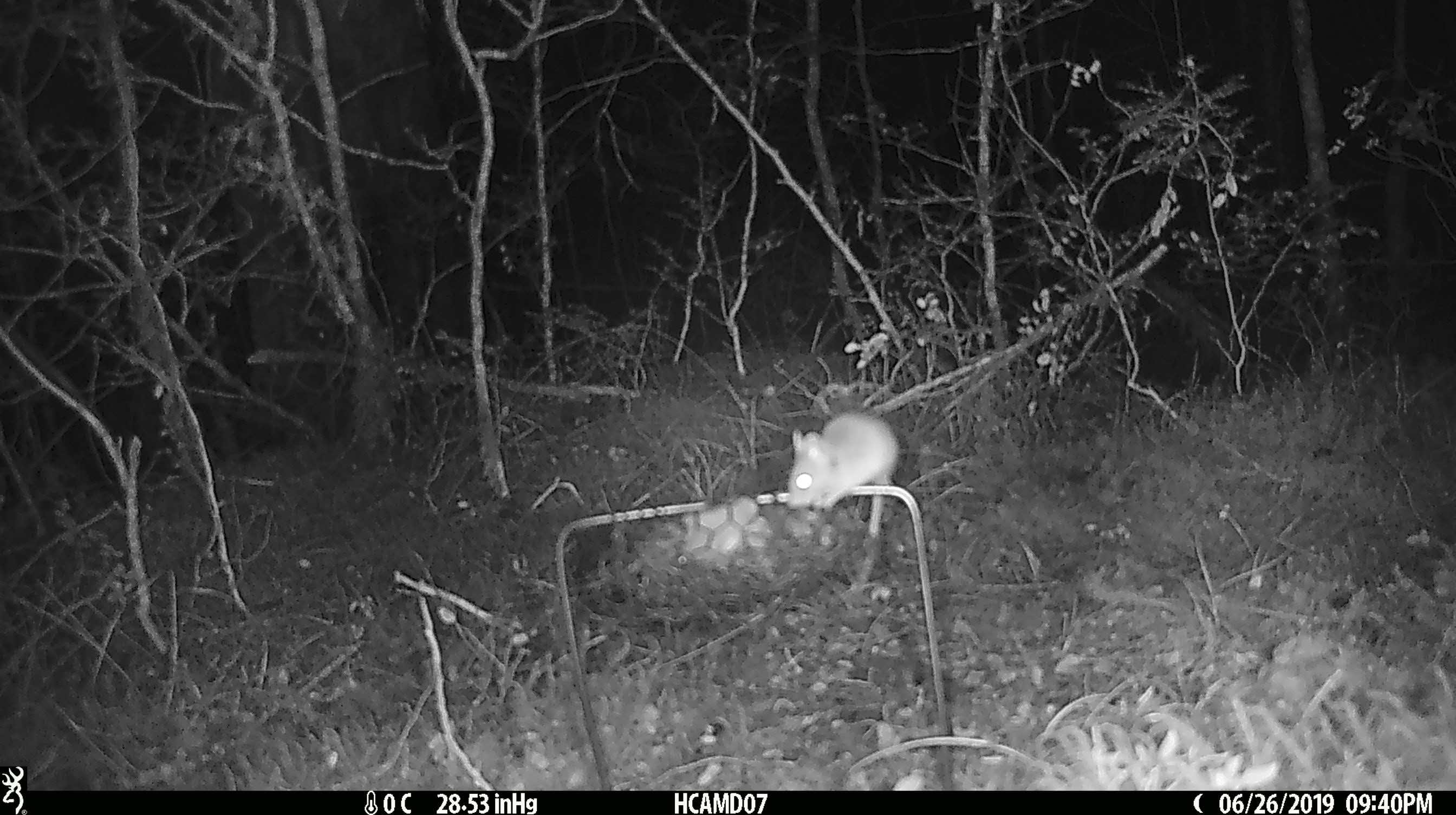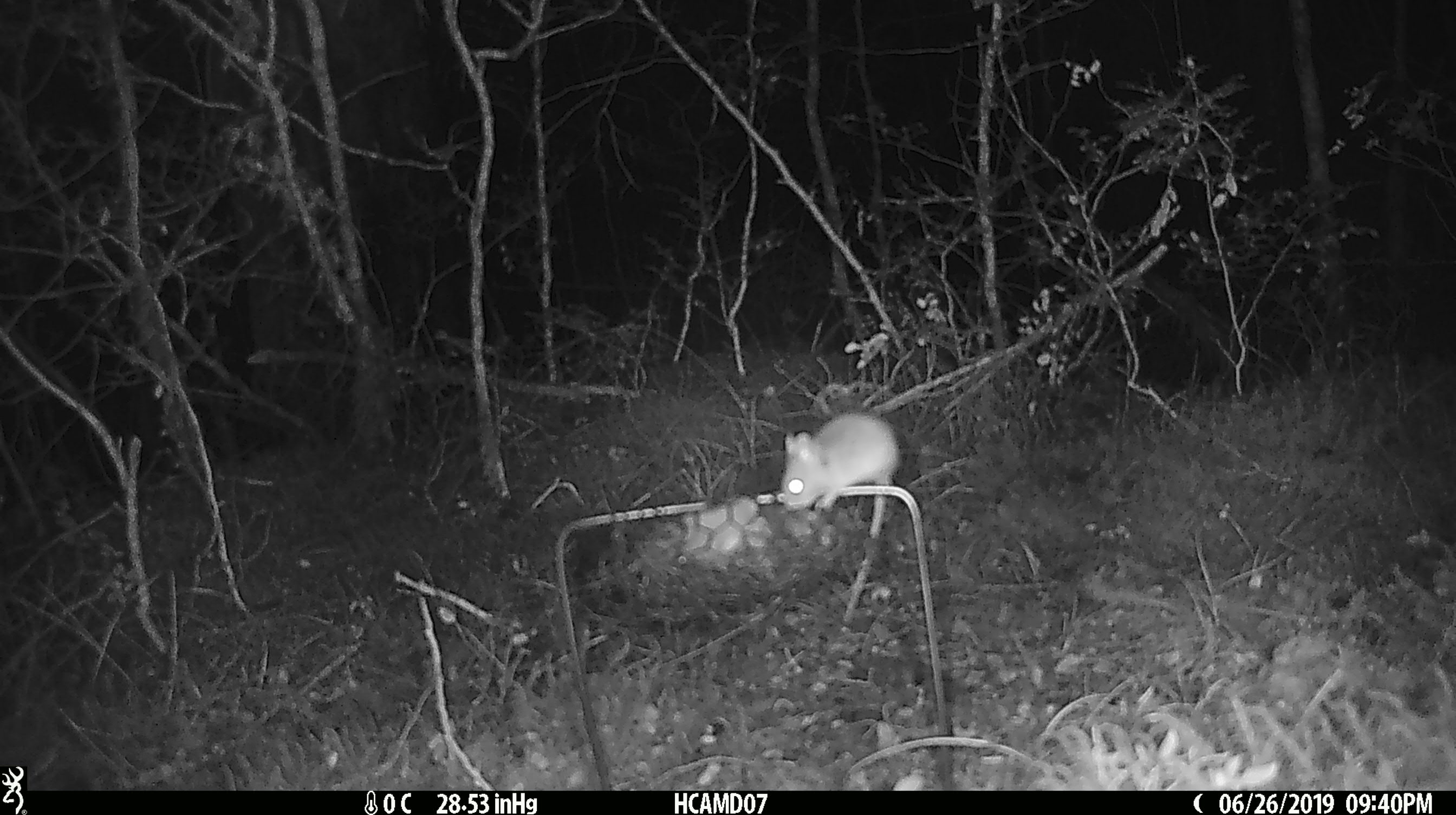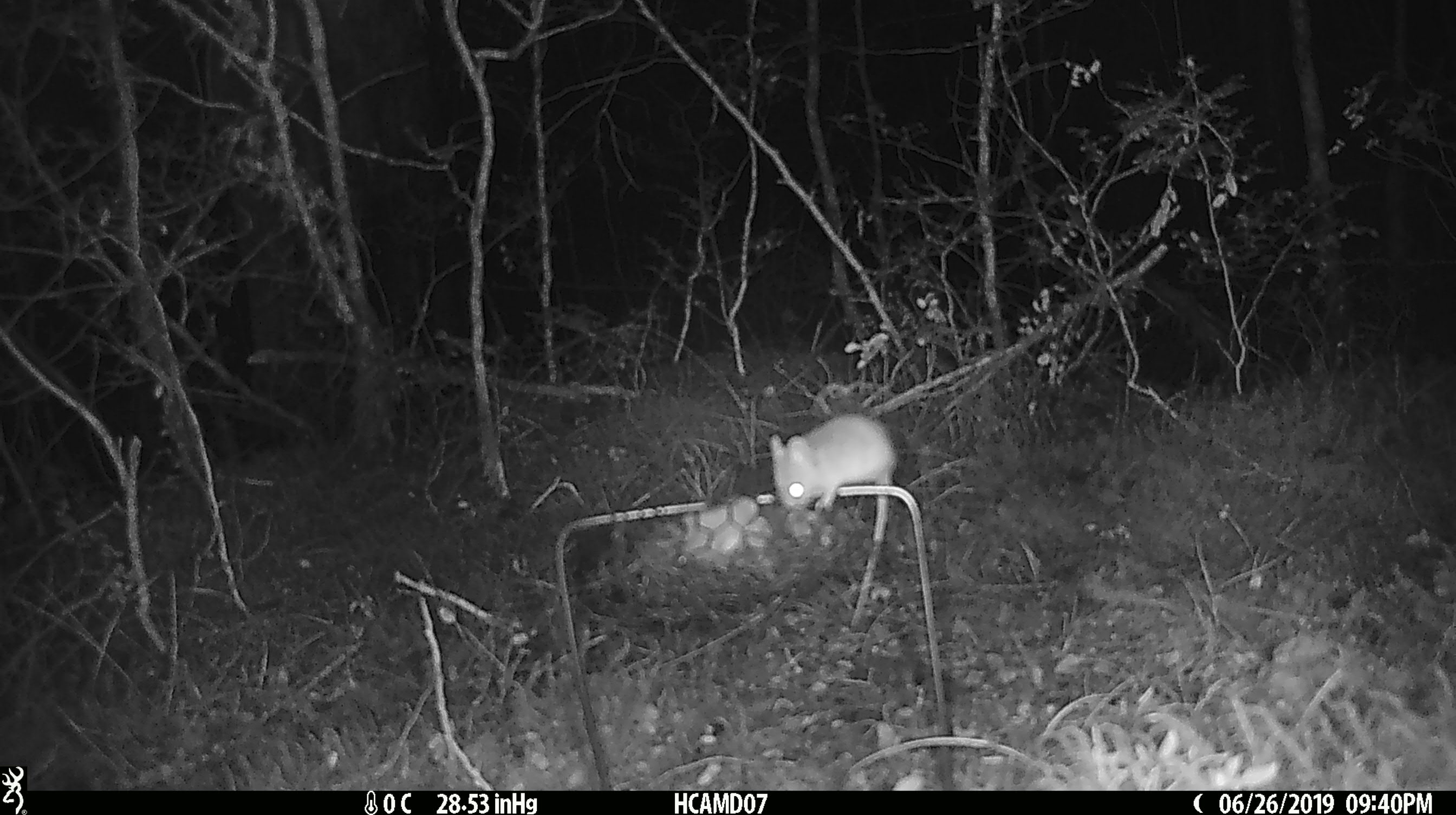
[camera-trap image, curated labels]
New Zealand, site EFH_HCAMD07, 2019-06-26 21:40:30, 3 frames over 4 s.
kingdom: Animalia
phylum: Chordata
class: Mammalia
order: Rodentia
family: Muridae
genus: Mus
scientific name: Mus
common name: mouse